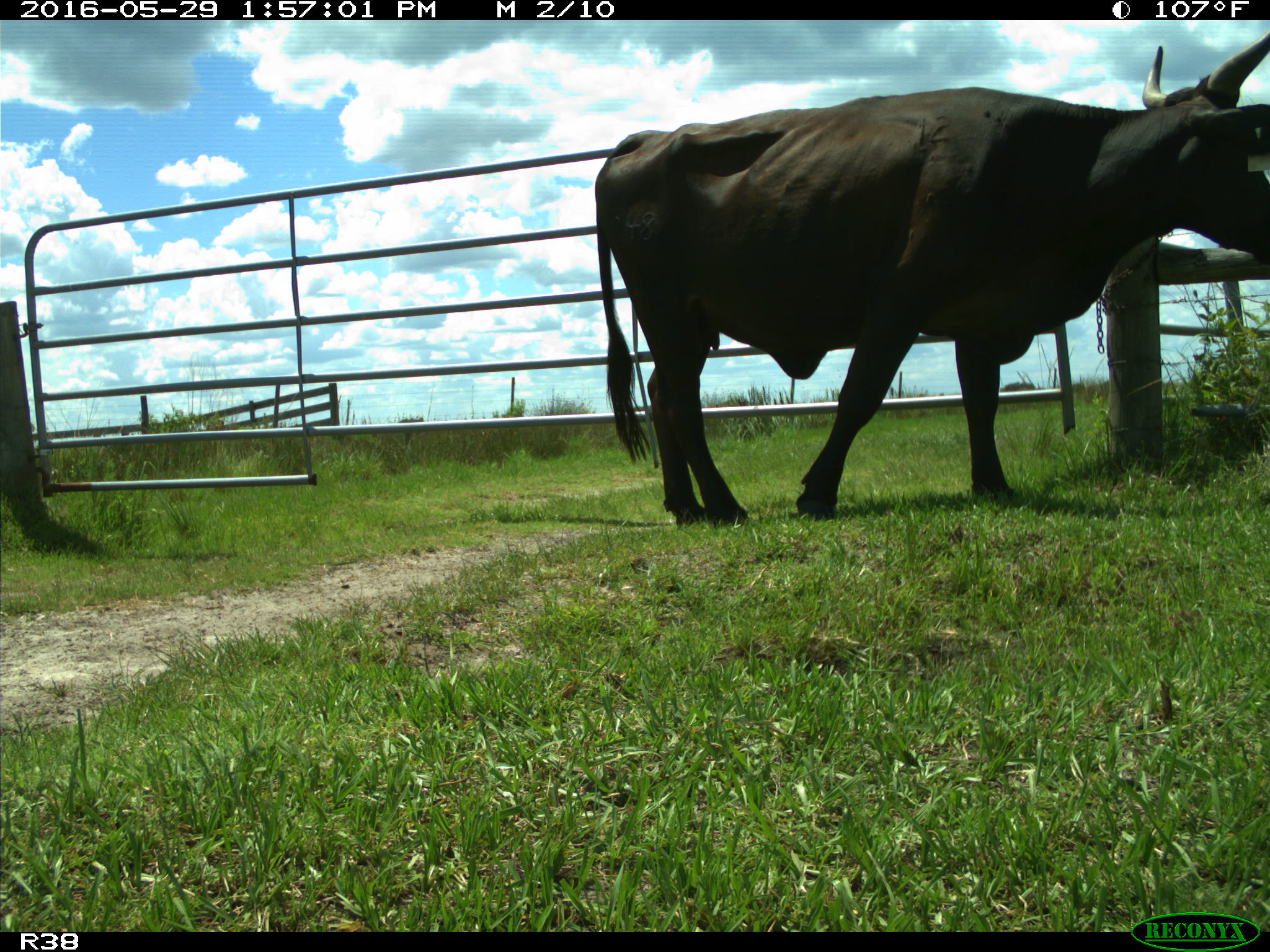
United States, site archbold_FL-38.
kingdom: Animalia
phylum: Chordata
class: Mammalia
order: Artiodactyla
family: Bovidae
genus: Bos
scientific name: Bos taurus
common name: domestic cow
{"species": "Bos taurus (domestic cow)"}